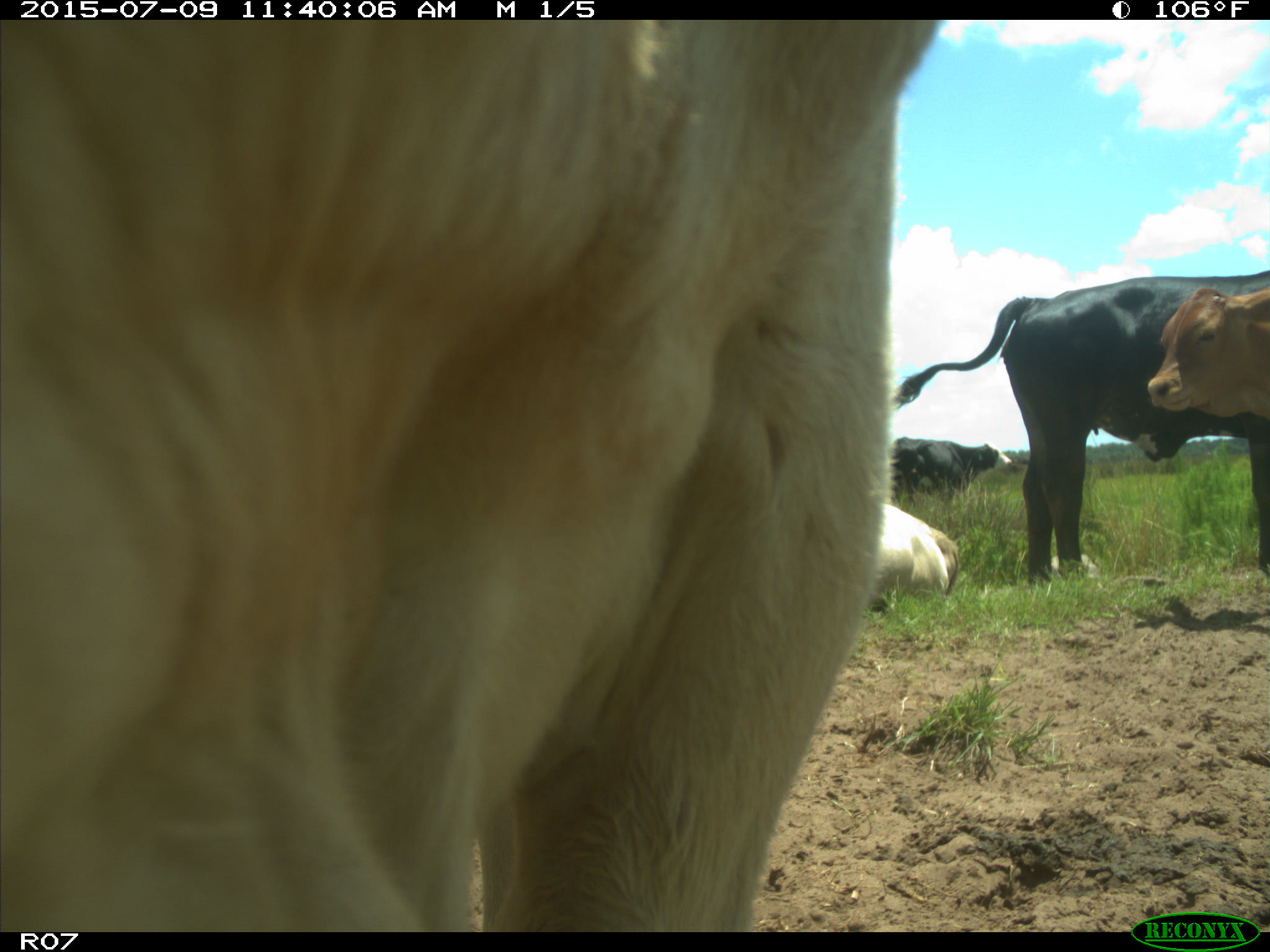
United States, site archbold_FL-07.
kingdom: Animalia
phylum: Chordata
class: Mammalia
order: Artiodactyla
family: Bovidae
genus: Bos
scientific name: Bos taurus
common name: domestic cow